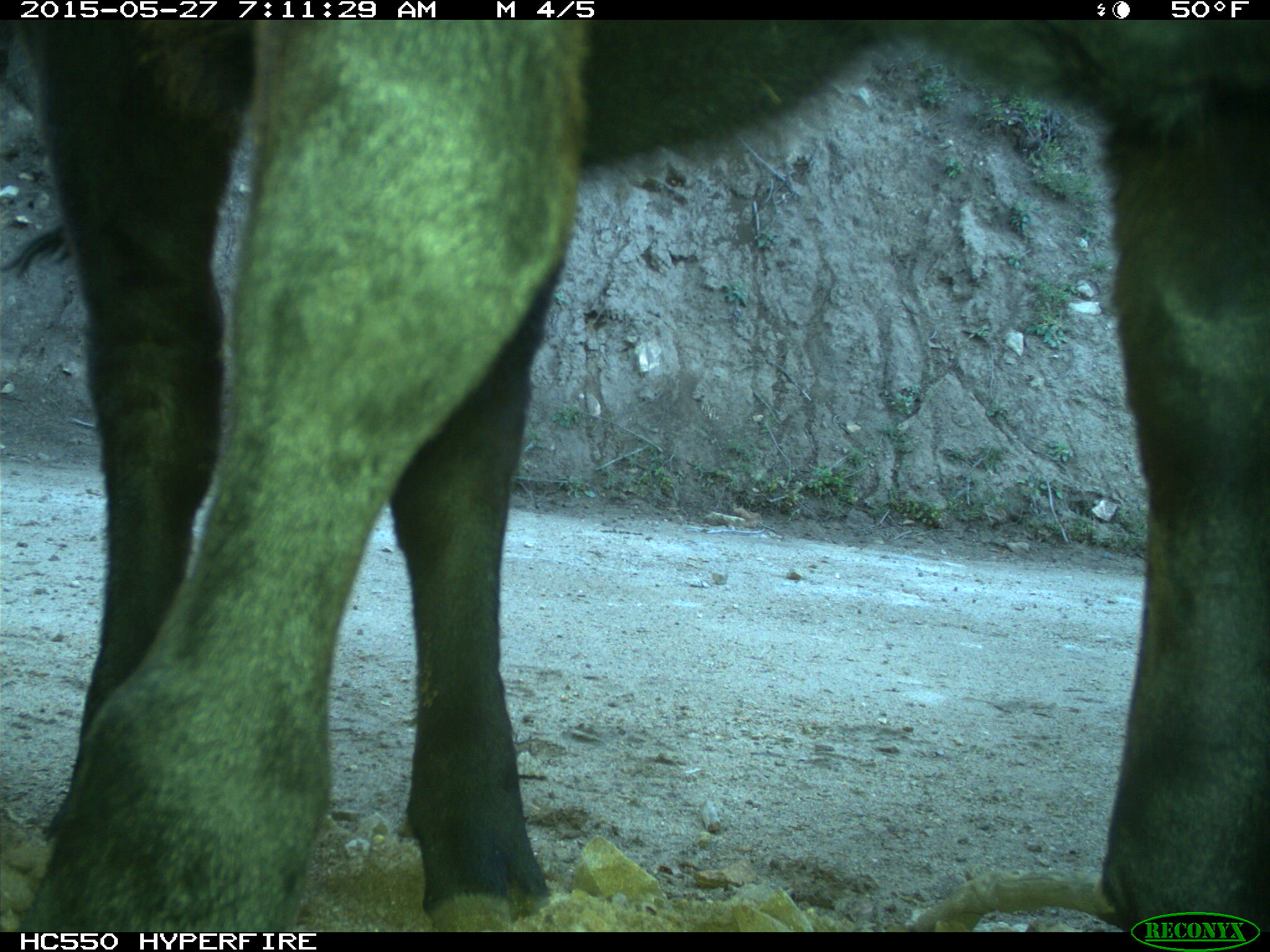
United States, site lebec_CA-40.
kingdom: Animalia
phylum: Chordata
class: Mammalia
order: Artiodactyla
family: Bovidae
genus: Bos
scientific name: Bos taurus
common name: domestic cow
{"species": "Bos taurus (domestic cow)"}